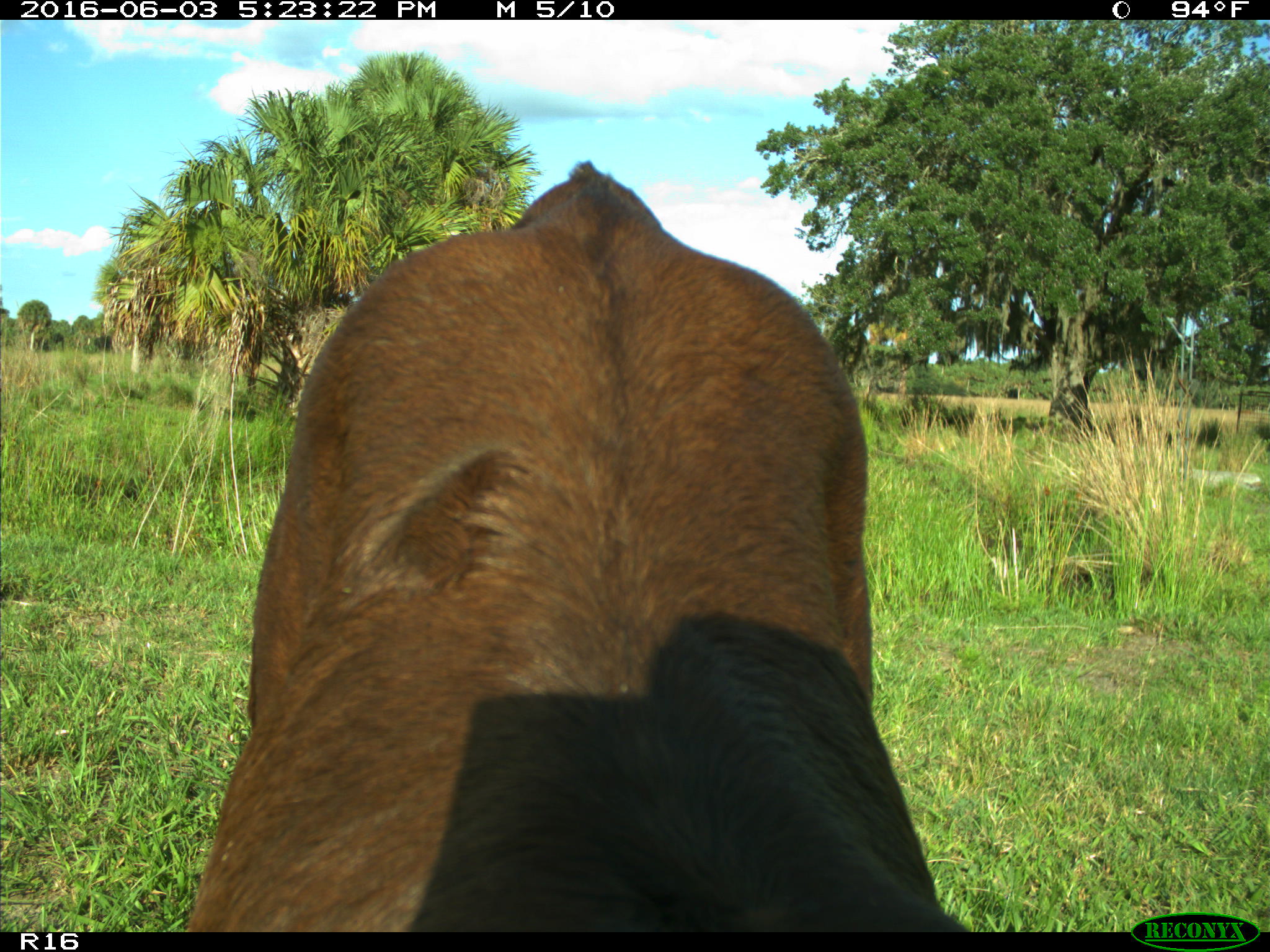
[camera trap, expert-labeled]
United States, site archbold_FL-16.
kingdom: Animalia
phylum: Chordata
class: Mammalia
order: Artiodactyla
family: Bovidae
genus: Bos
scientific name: Bos taurus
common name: domestic cow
Bos taurus (domestic cow).